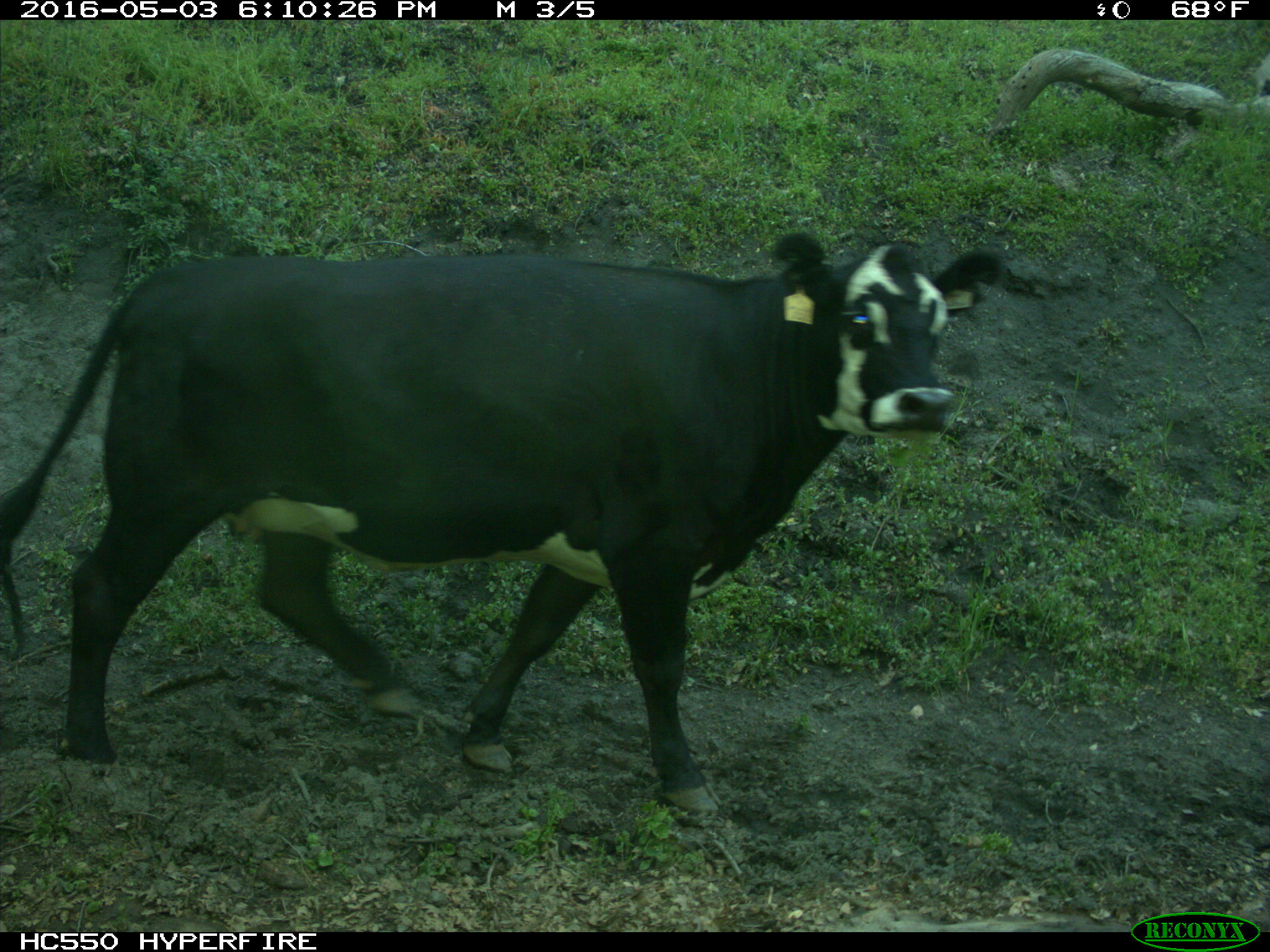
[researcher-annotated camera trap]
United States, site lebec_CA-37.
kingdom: Animalia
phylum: Chordata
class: Mammalia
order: Artiodactyla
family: Bovidae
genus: Bos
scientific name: Bos taurus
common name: domestic cow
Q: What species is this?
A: Bos taurus (domestic cow).